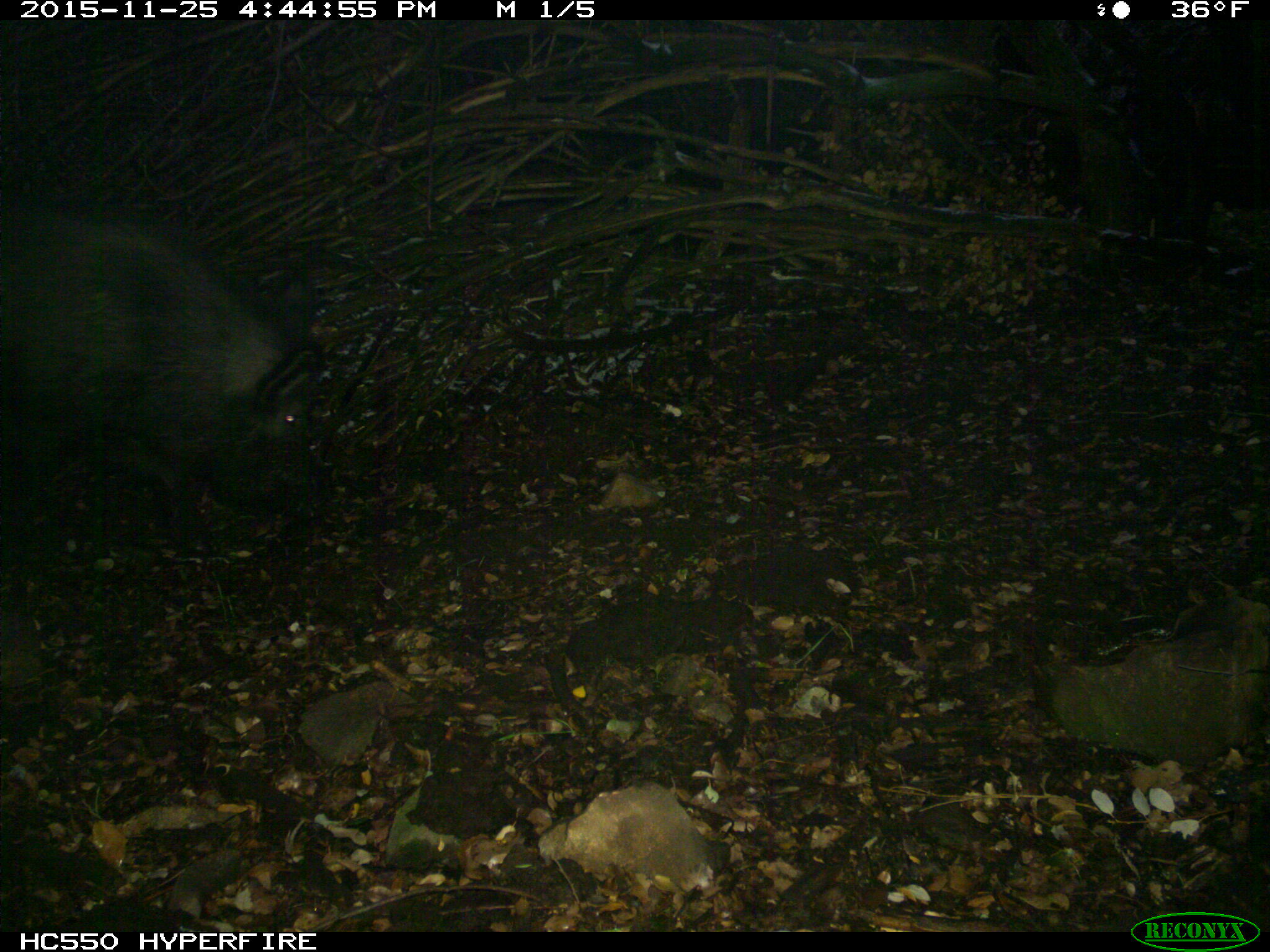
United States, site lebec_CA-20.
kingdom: Animalia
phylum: Chordata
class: Mammalia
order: Artiodactyla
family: Suidae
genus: Sus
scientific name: Sus scrofa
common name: wild boar